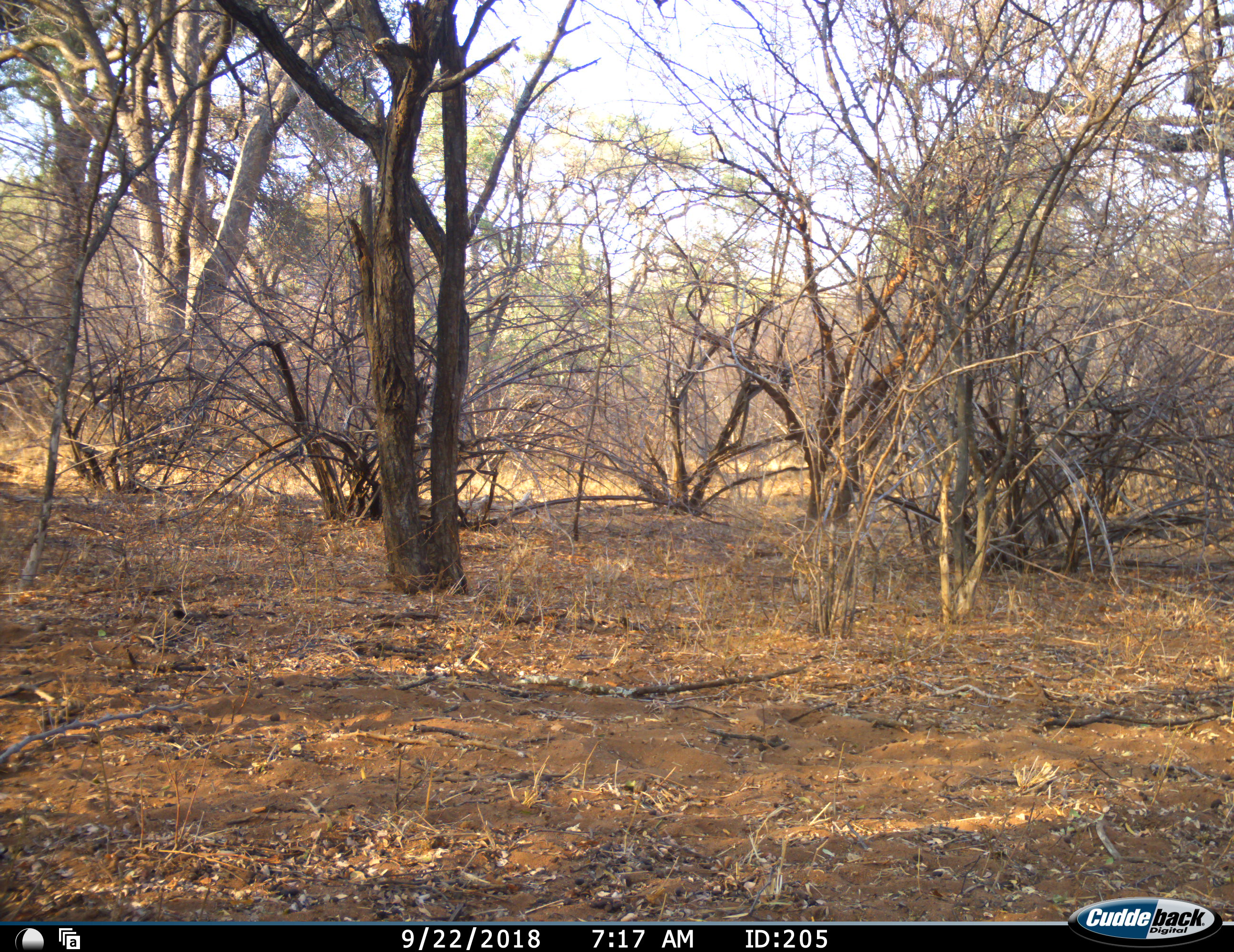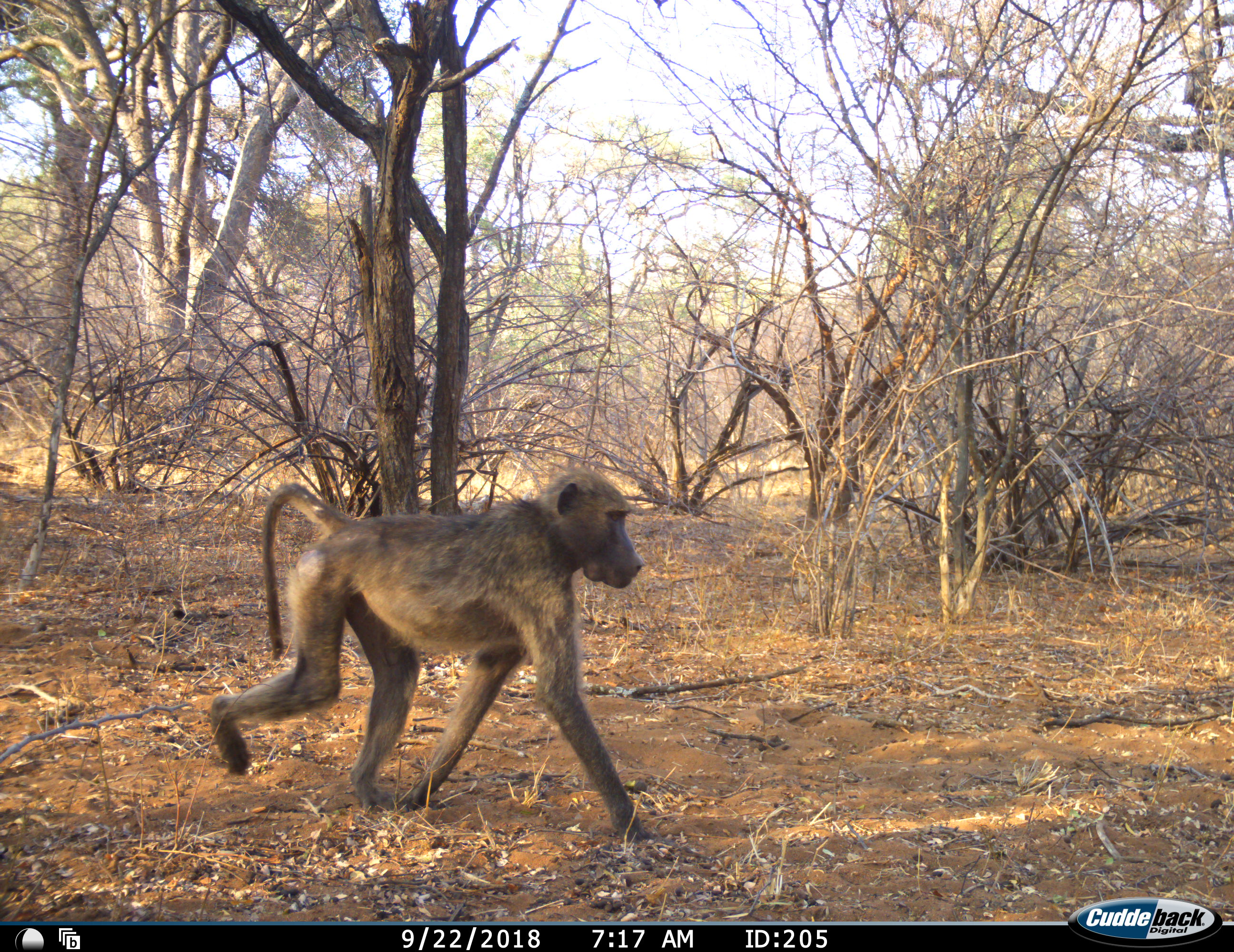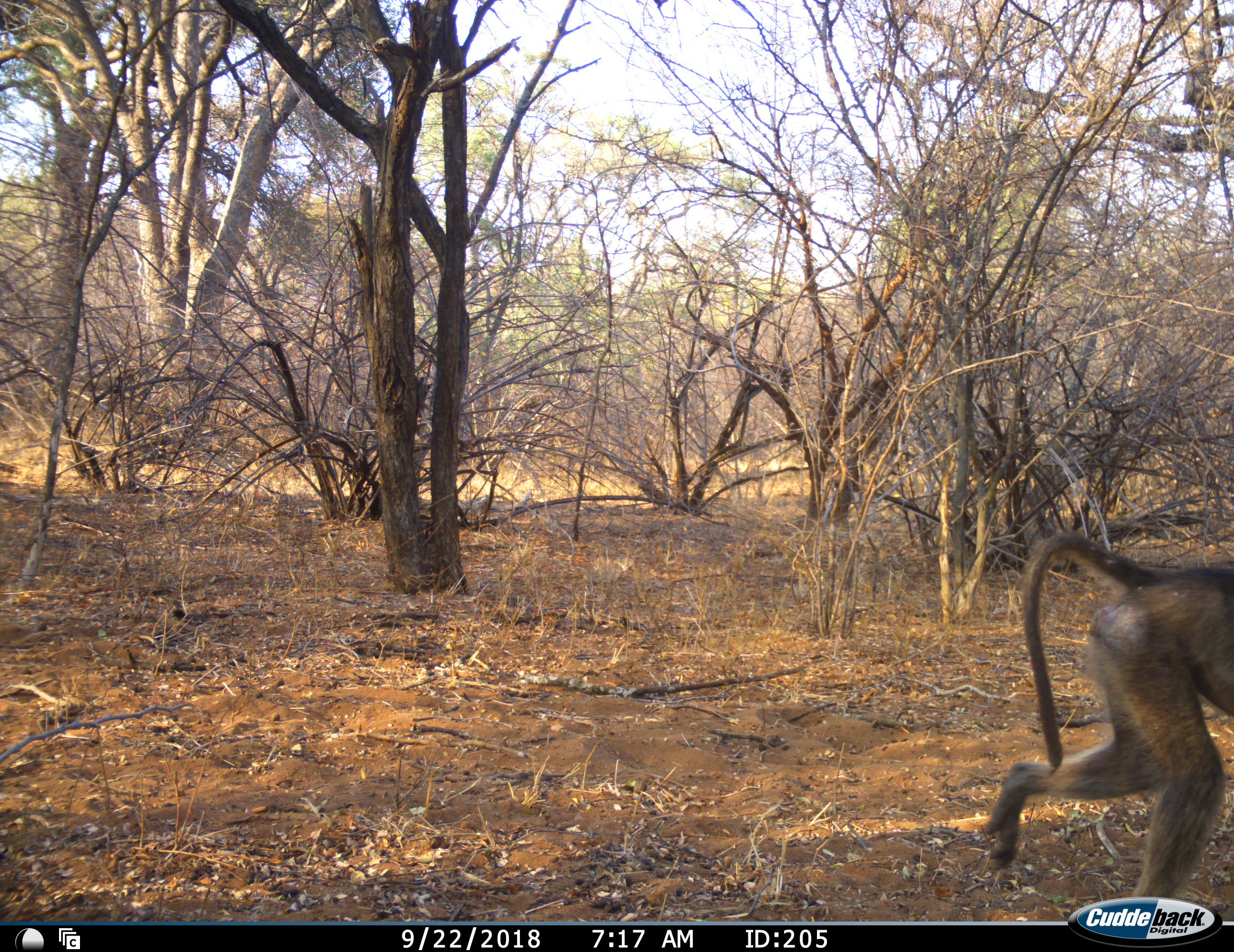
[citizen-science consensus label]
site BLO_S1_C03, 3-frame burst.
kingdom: Animalia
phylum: Chordata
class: Mammalia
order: Primates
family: Cercopithecidae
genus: Papio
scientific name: Papio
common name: baboon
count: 1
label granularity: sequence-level